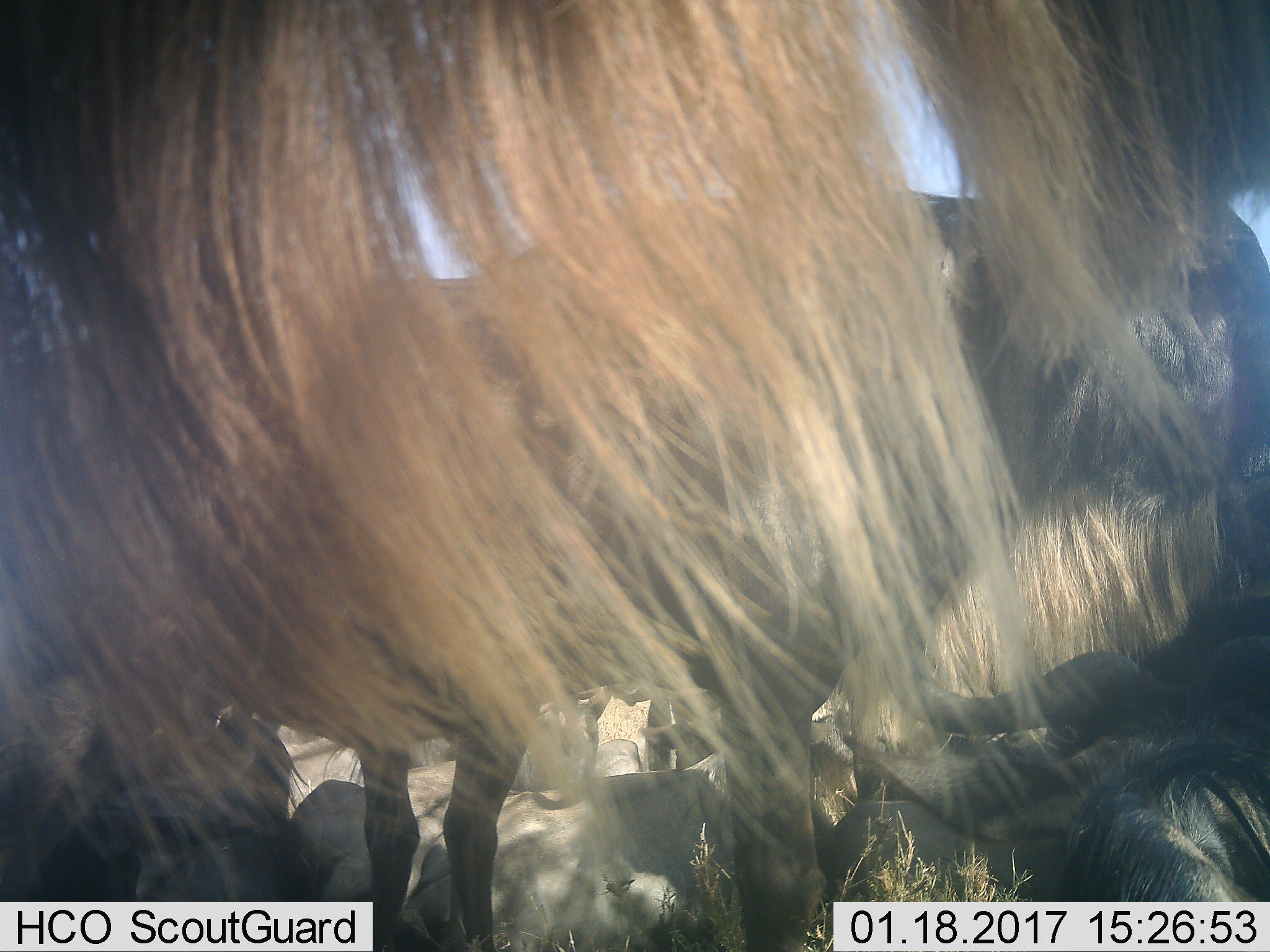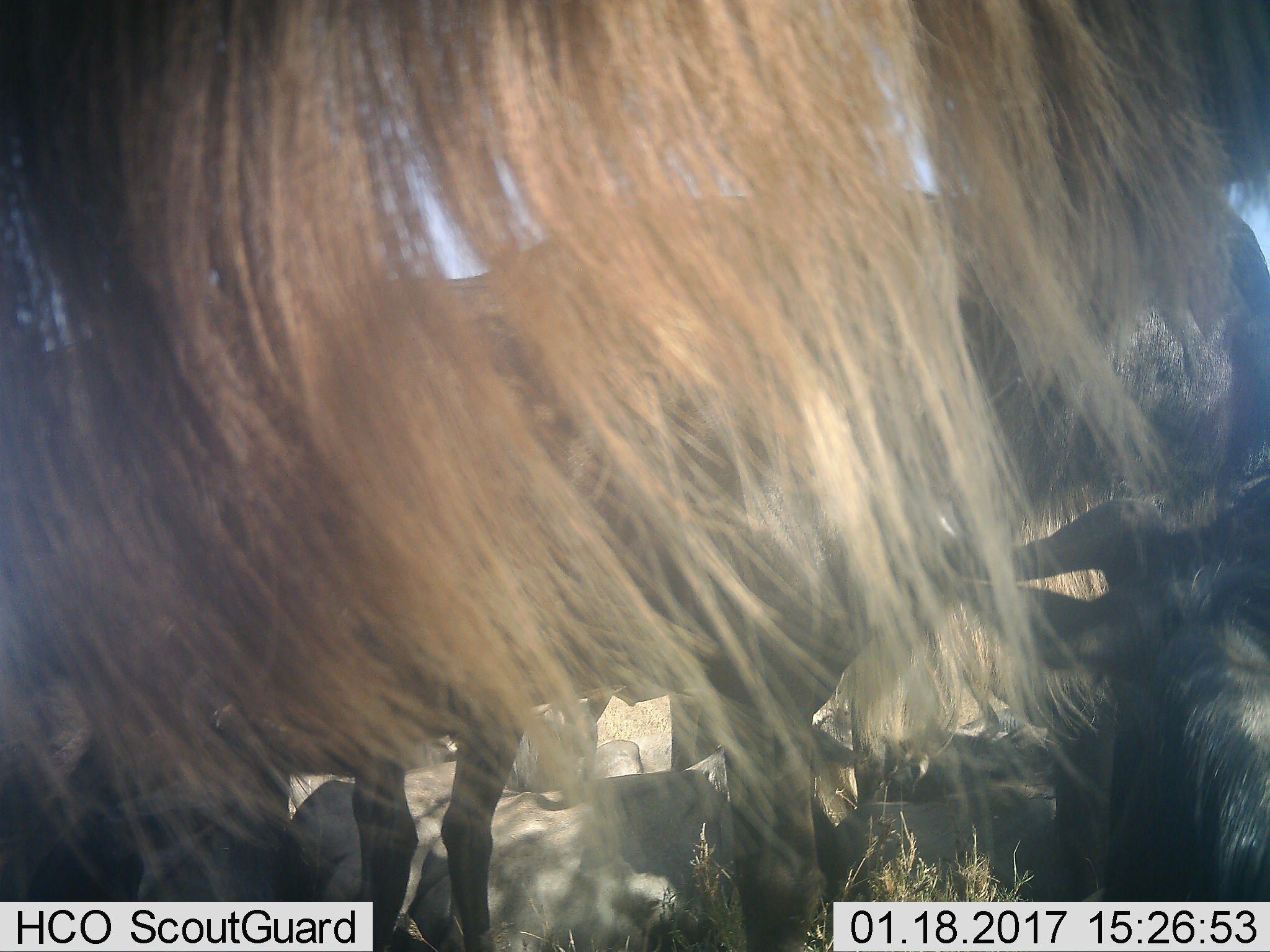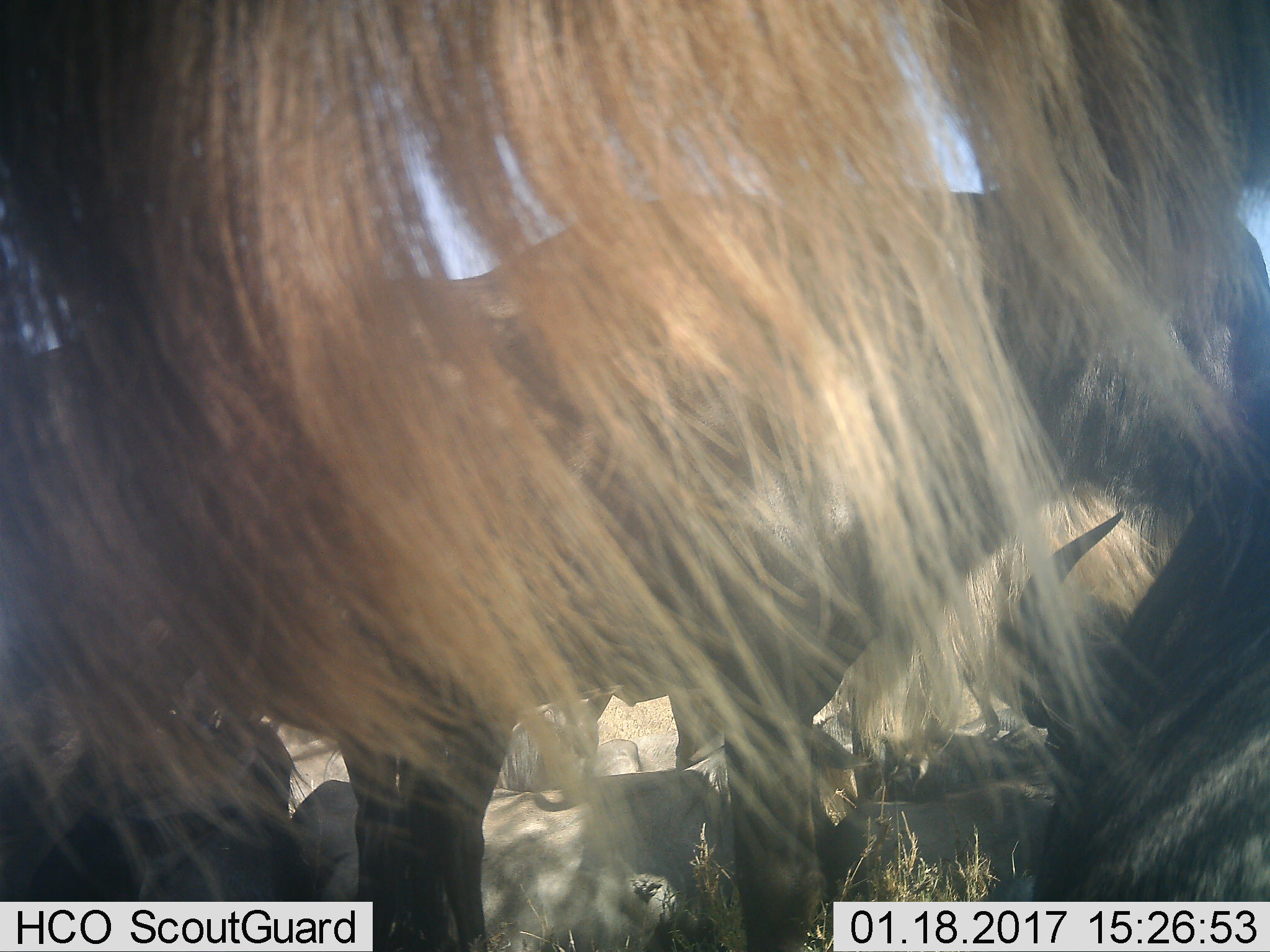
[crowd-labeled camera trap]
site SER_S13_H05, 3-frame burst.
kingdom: Animalia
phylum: Chordata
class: Mammalia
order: Artiodactyla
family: Bovidae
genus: Connochaetes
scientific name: Connochaetes taurinus taurinus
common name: blue wildebeest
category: wildebeestblue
Wildebeestblue (blue wildebeest) (Connochaetes taurinus taurinus), count 5. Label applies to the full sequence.